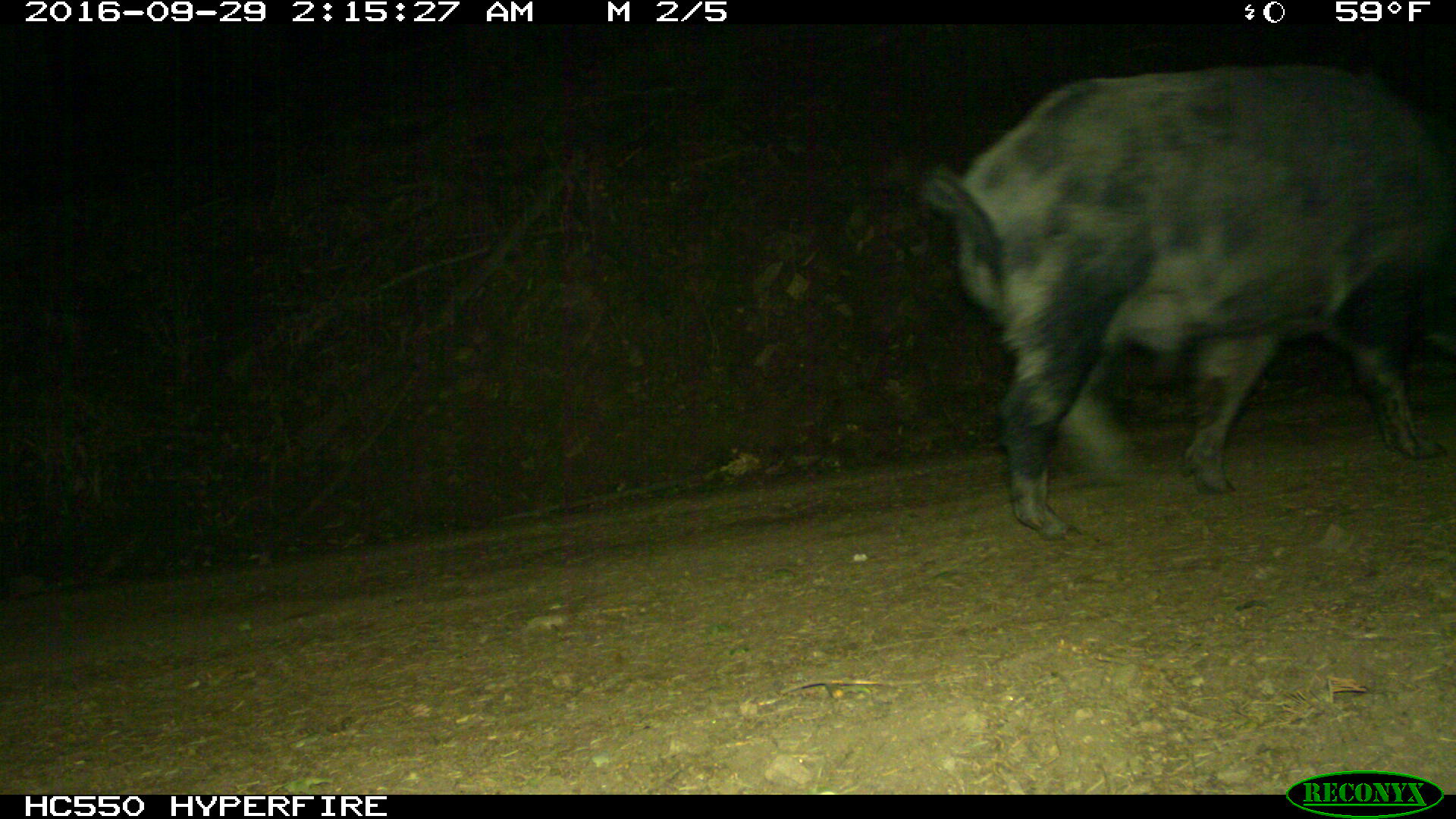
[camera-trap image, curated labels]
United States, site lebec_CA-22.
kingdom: Animalia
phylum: Chordata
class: Mammalia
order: Artiodactyla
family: Suidae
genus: Sus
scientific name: Sus scrofa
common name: wild boar